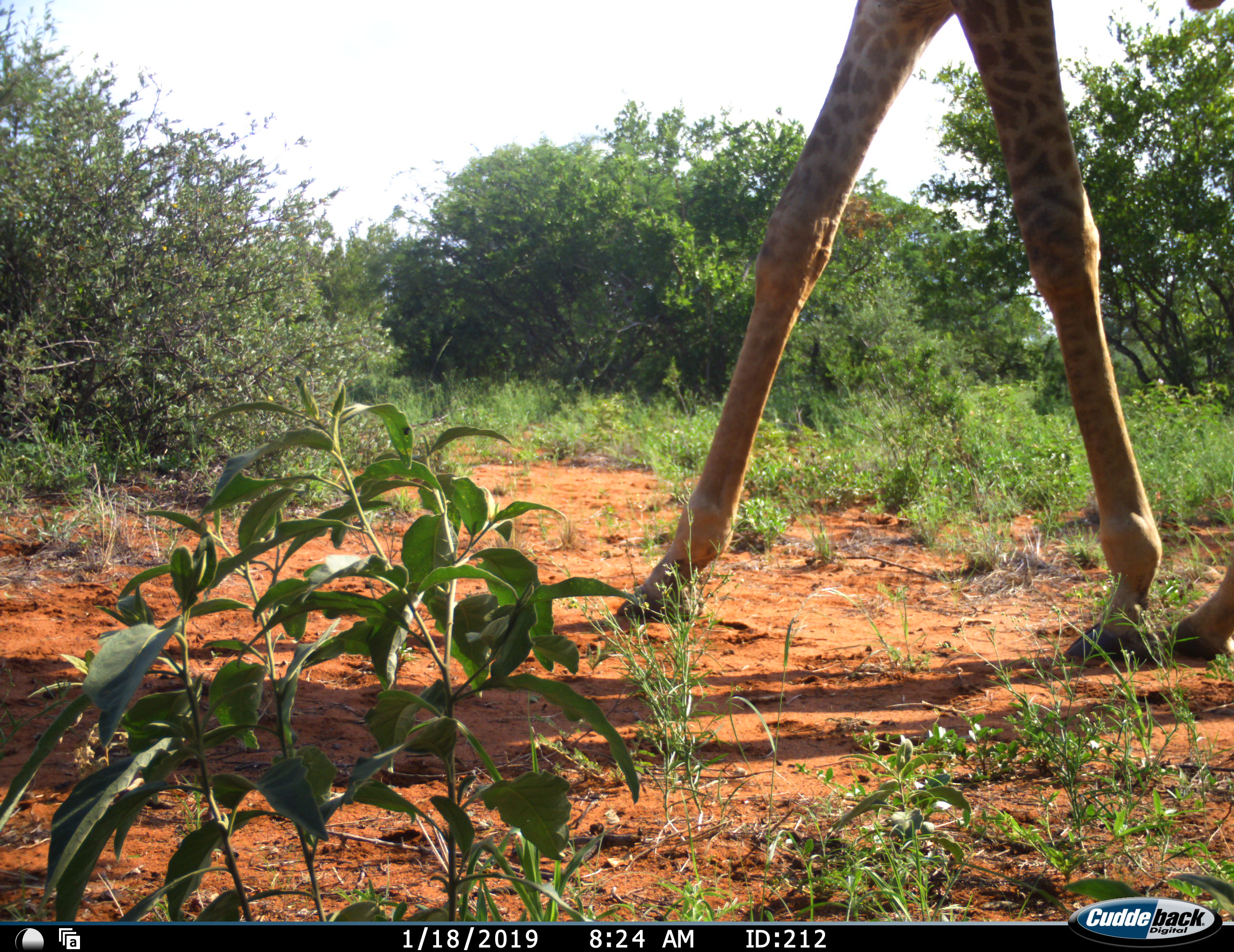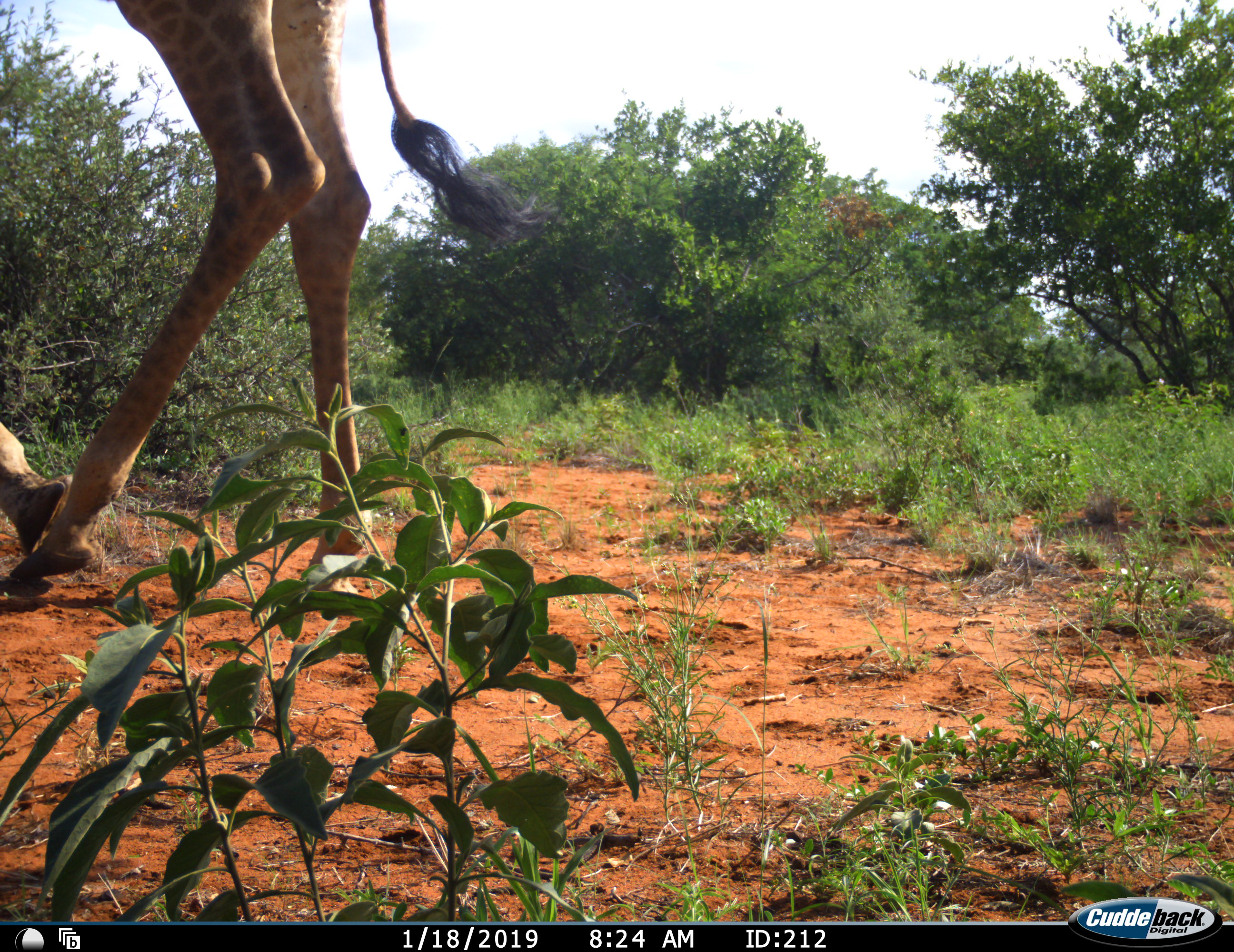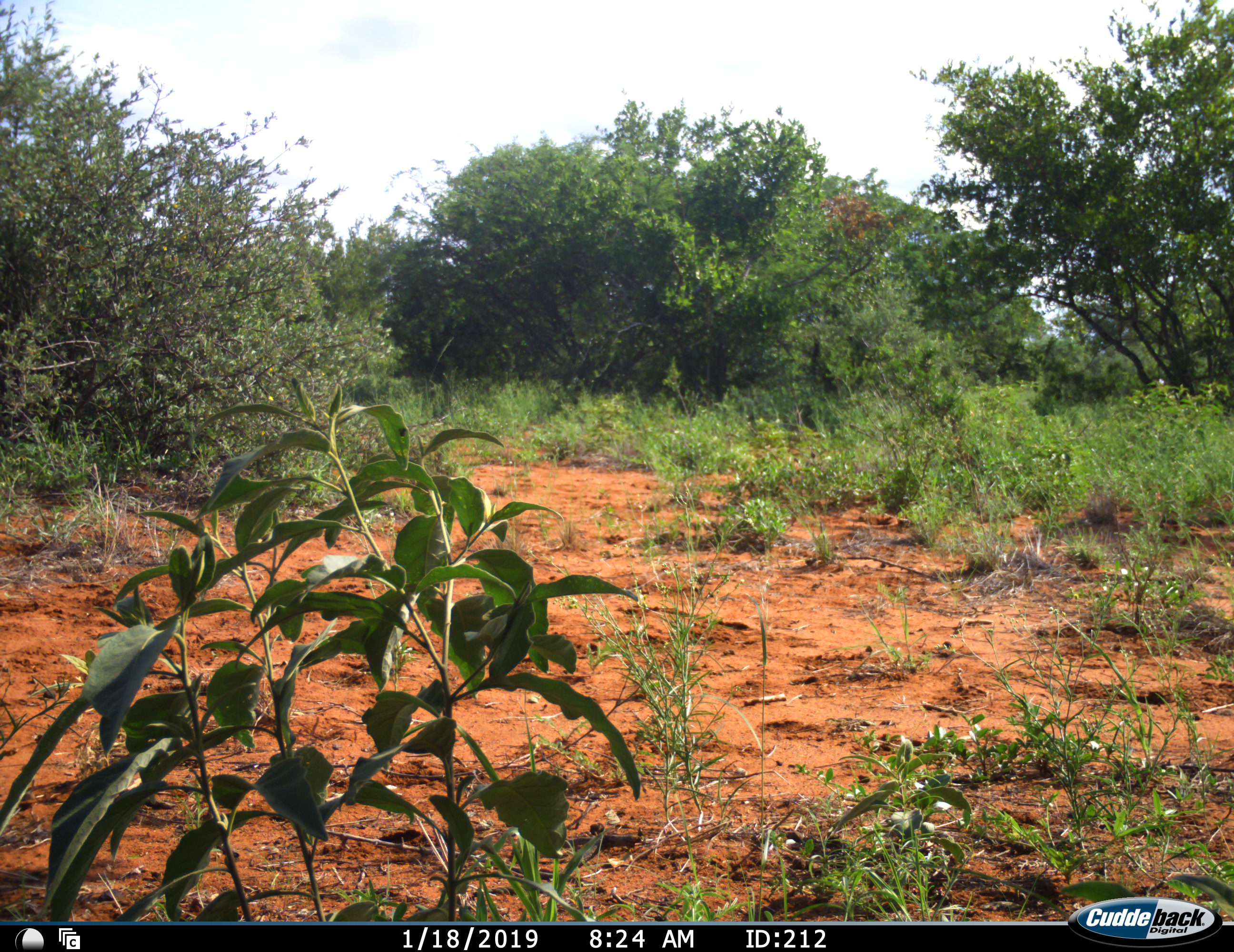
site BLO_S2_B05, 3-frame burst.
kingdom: Animalia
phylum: Chordata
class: Mammalia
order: Artiodactyla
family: Giraffidae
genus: Giraffa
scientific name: Giraffa camelopardalis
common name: giraffe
Giraffe (Giraffa camelopardalis), count 1. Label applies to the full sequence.